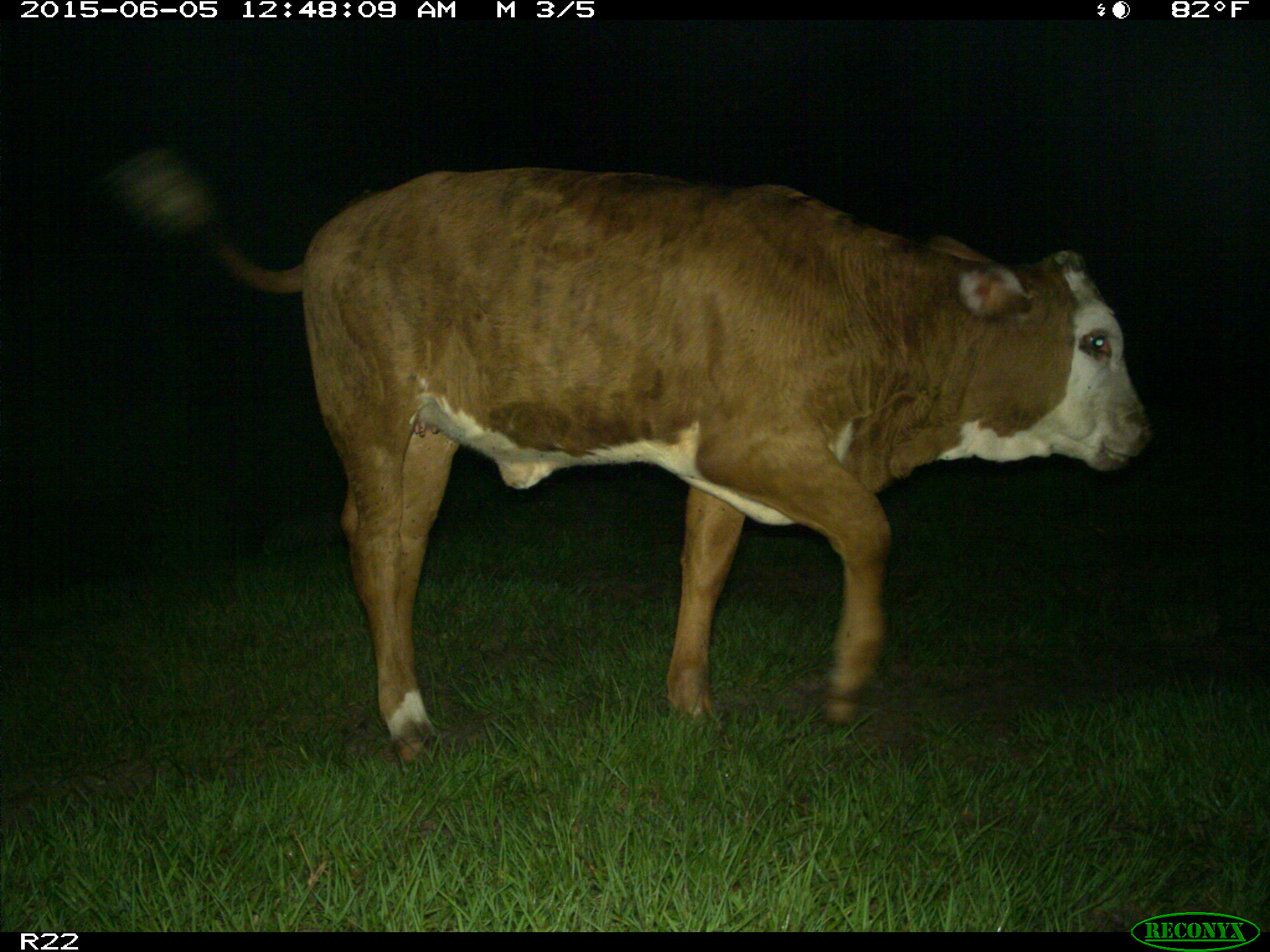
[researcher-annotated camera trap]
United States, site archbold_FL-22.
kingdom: Animalia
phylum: Chordata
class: Mammalia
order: Artiodactyla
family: Bovidae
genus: Bos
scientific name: Bos taurus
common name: domestic cow